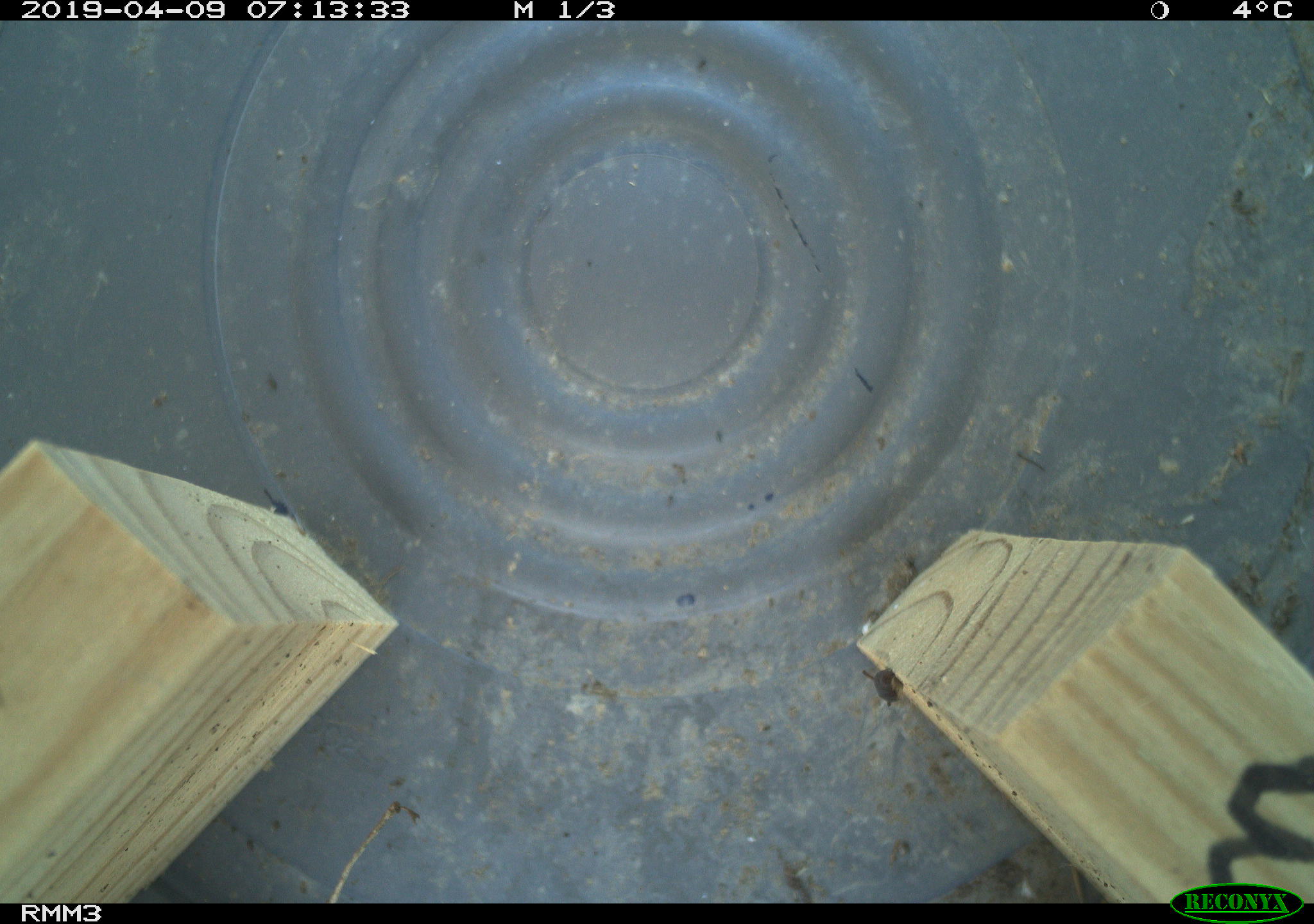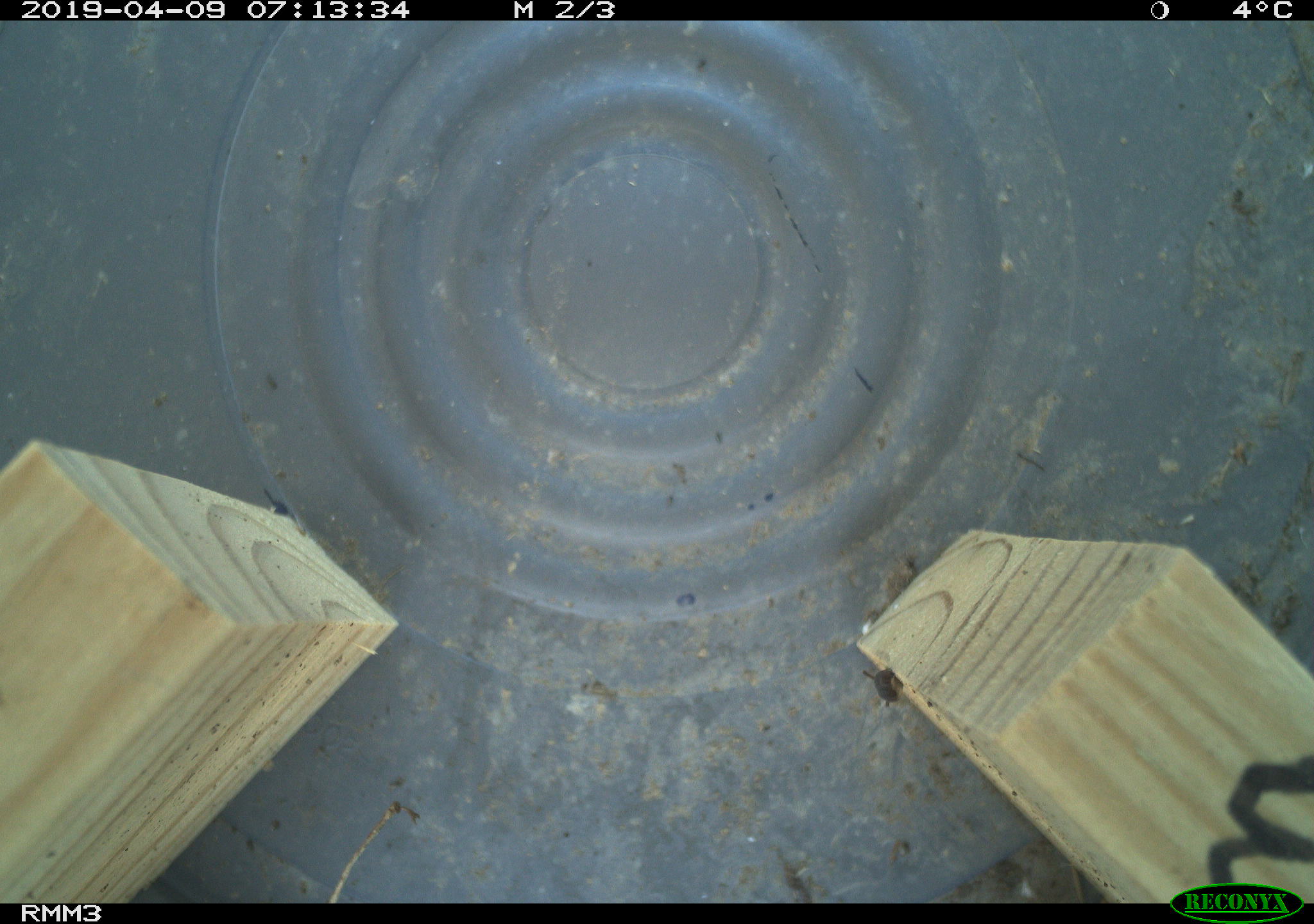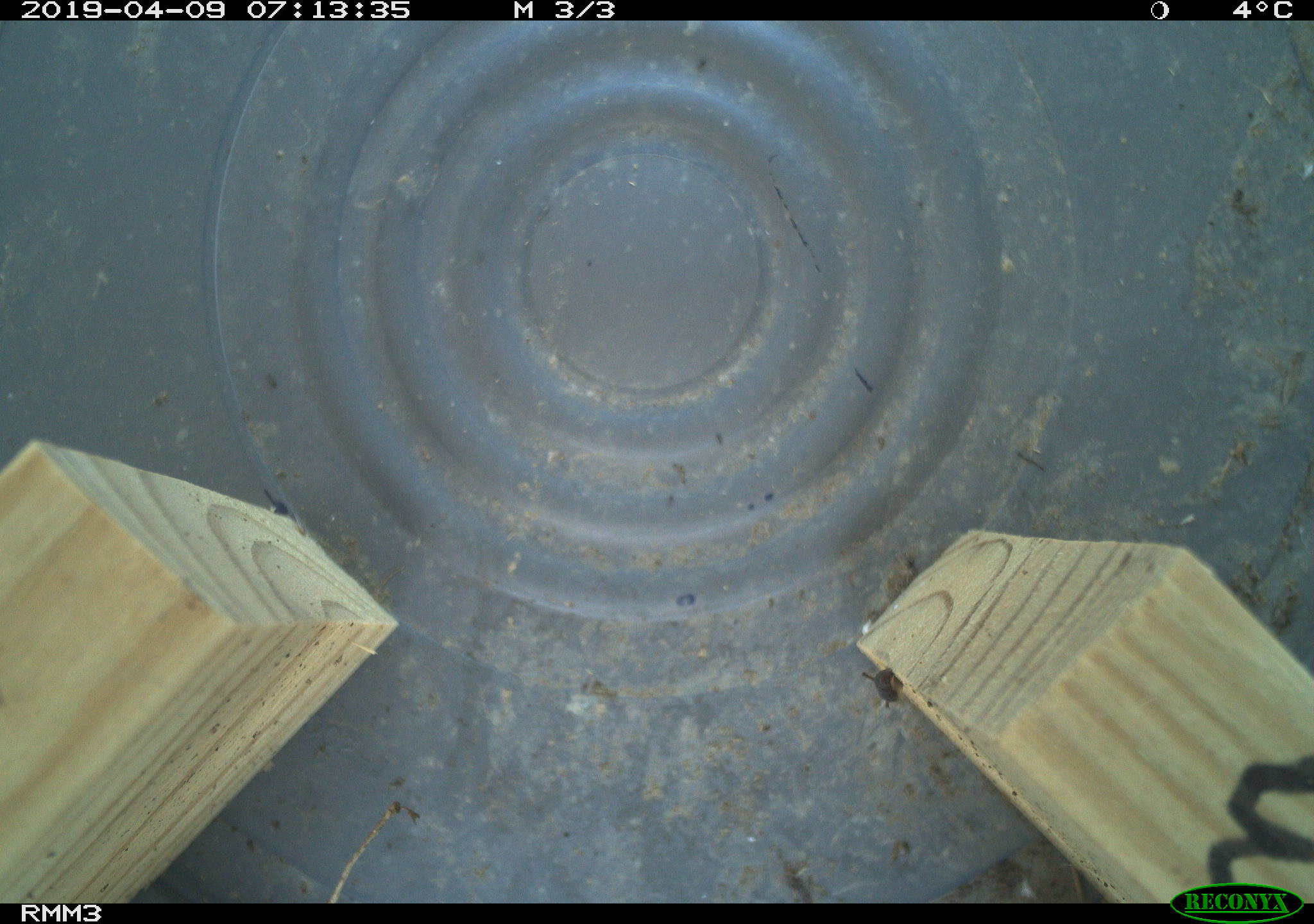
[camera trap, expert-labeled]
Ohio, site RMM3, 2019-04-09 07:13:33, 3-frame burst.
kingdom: Animalia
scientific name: Animalia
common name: animal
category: invertebrate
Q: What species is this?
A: Invertebrate (animal) (Animalia).